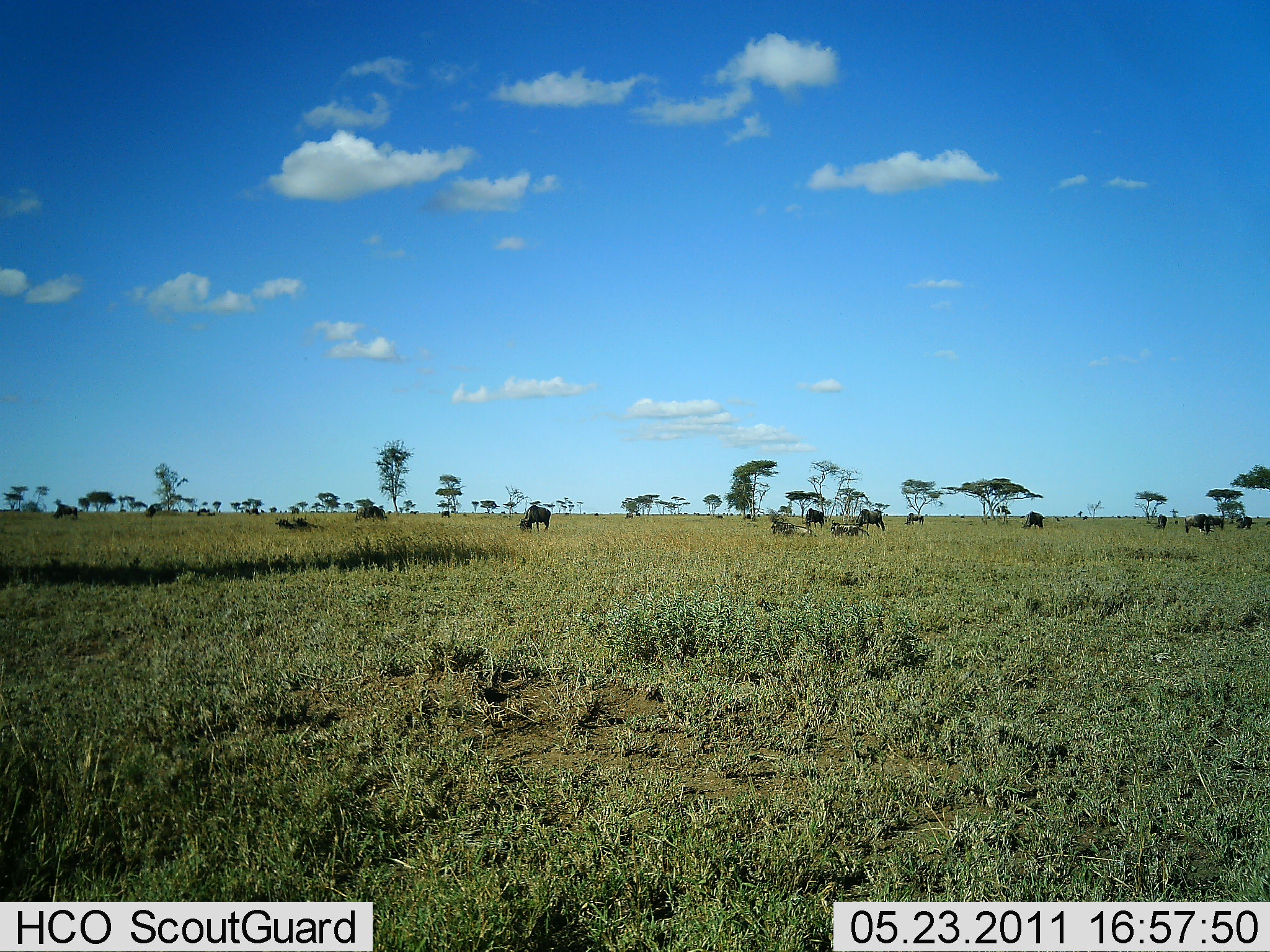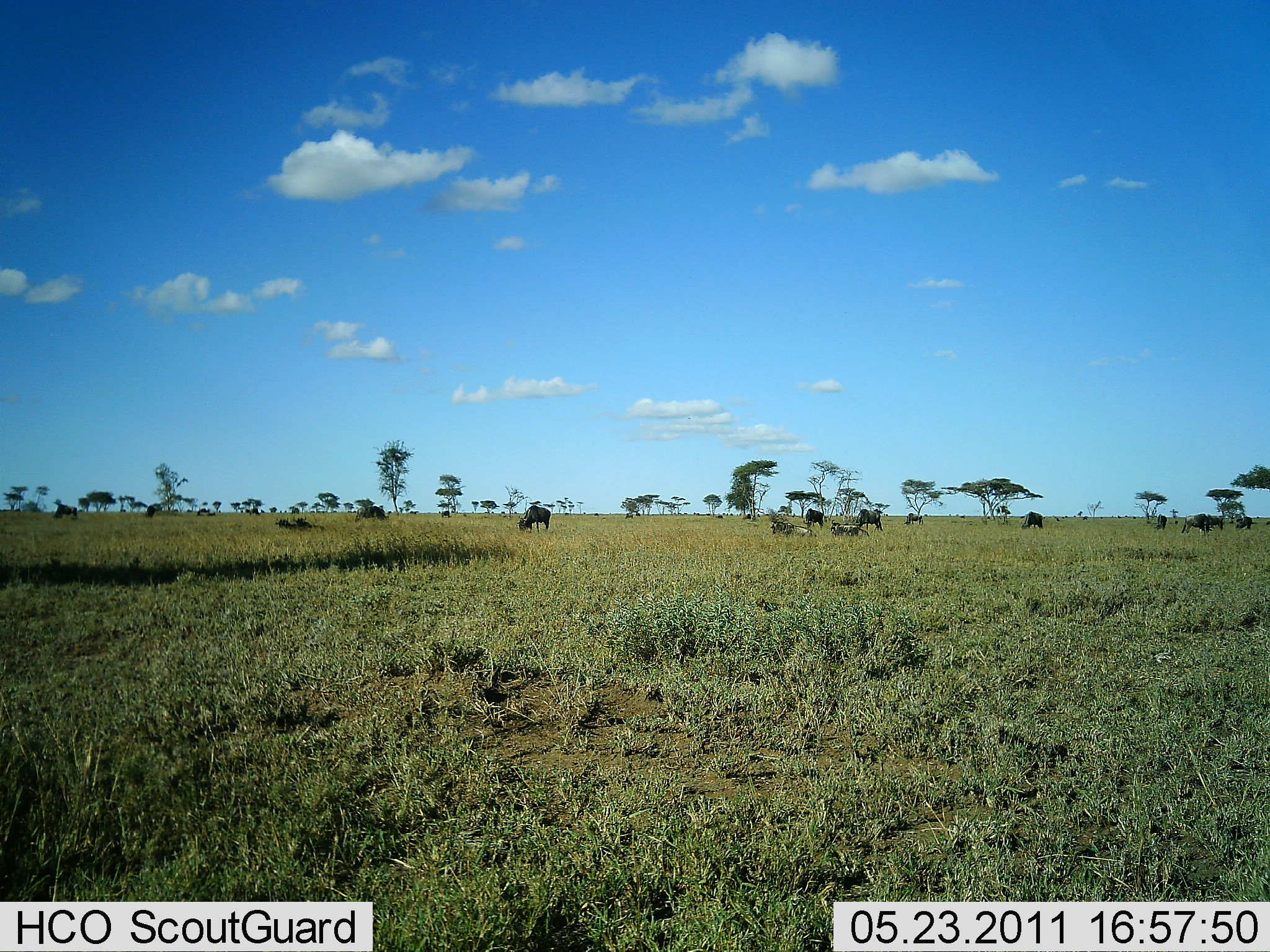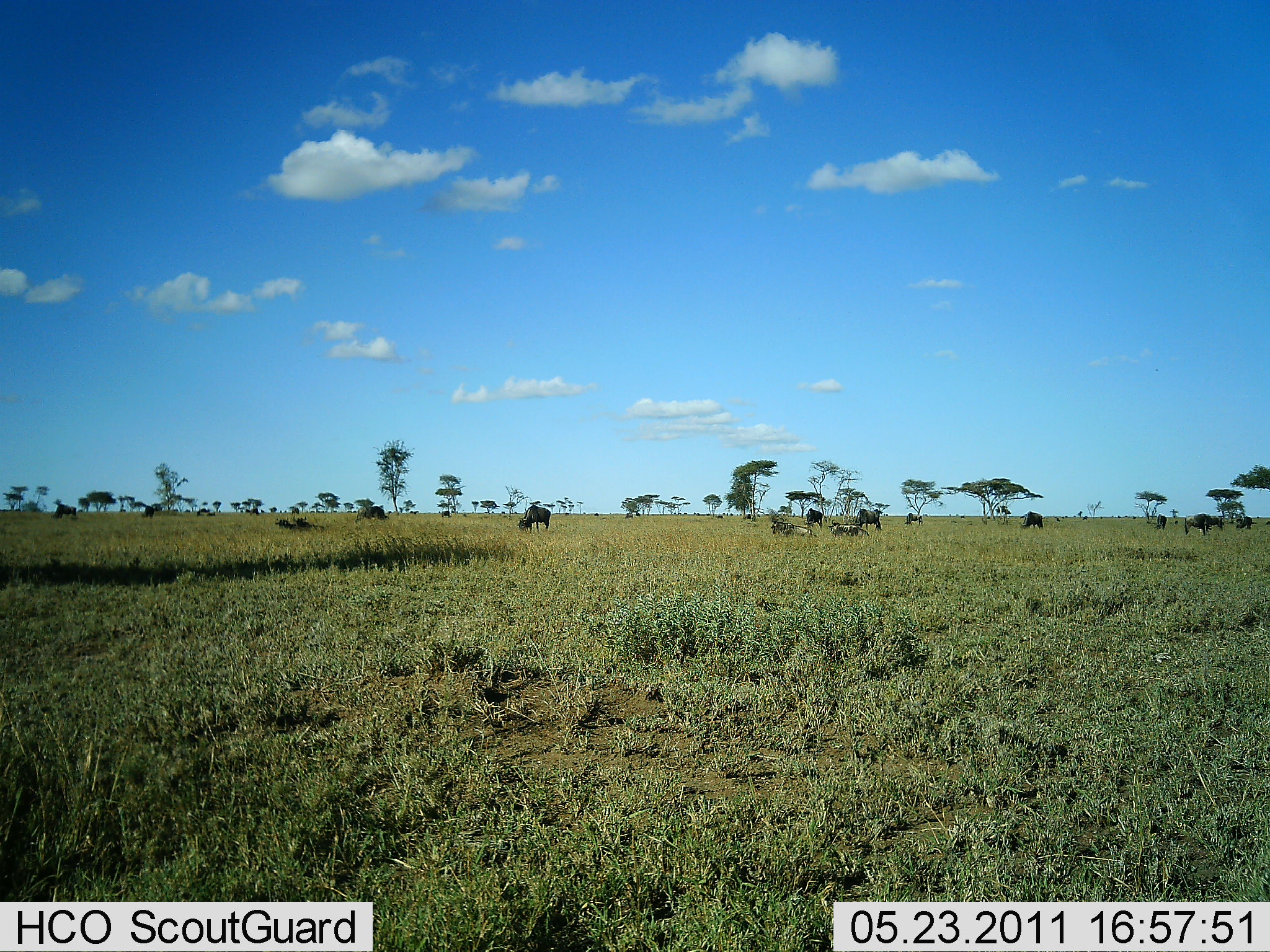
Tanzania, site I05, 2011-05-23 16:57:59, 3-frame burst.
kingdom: Animalia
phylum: Chordata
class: Mammalia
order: Artiodactyla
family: Bovidae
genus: Connochaetes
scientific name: Connochaetes taurinus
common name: blue wildebeest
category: wildebeest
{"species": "wildebeest (blue wildebeest) (Connochaetes taurinus)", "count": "11-50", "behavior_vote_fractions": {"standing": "50%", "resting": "20%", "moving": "0%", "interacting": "10%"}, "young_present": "0%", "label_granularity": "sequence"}